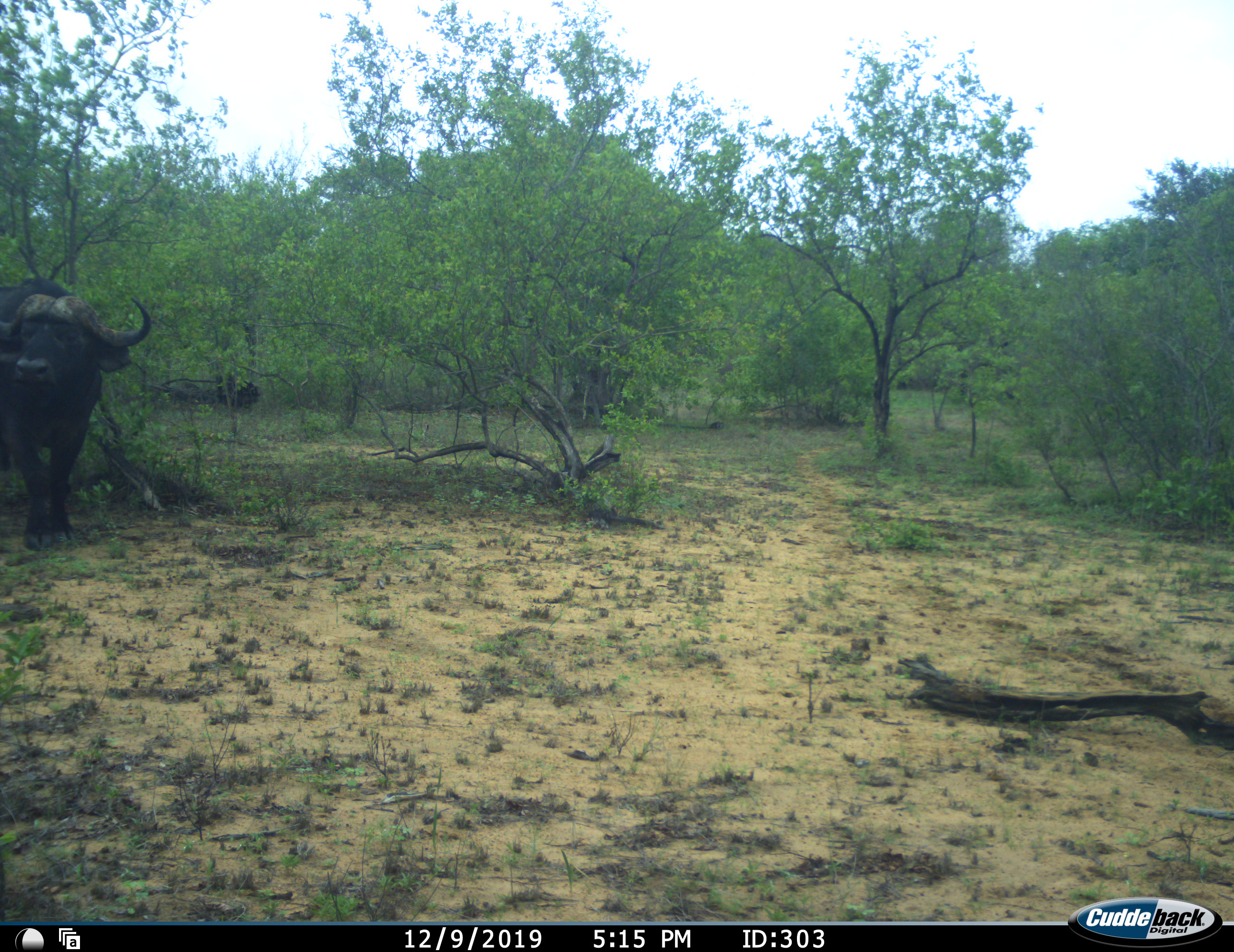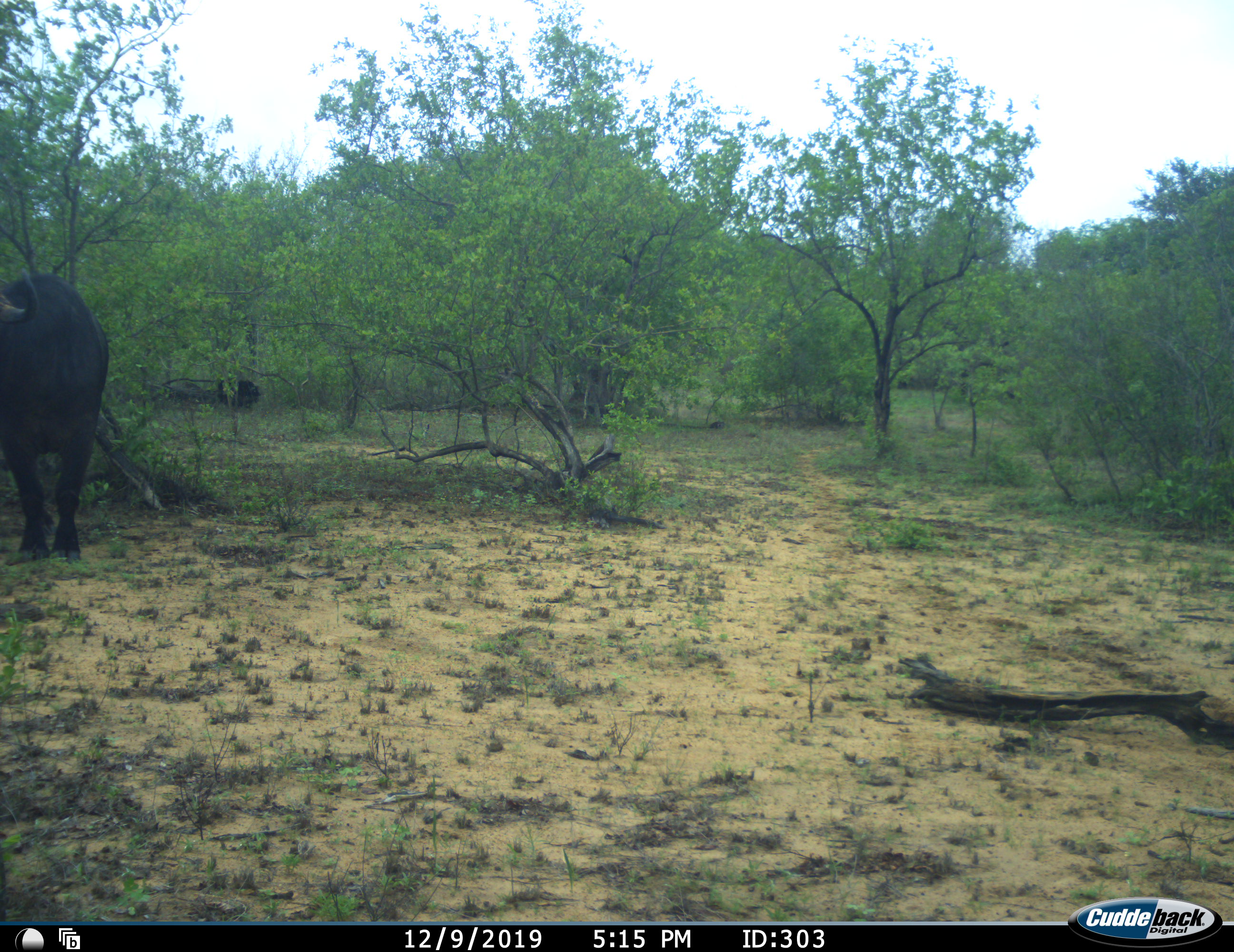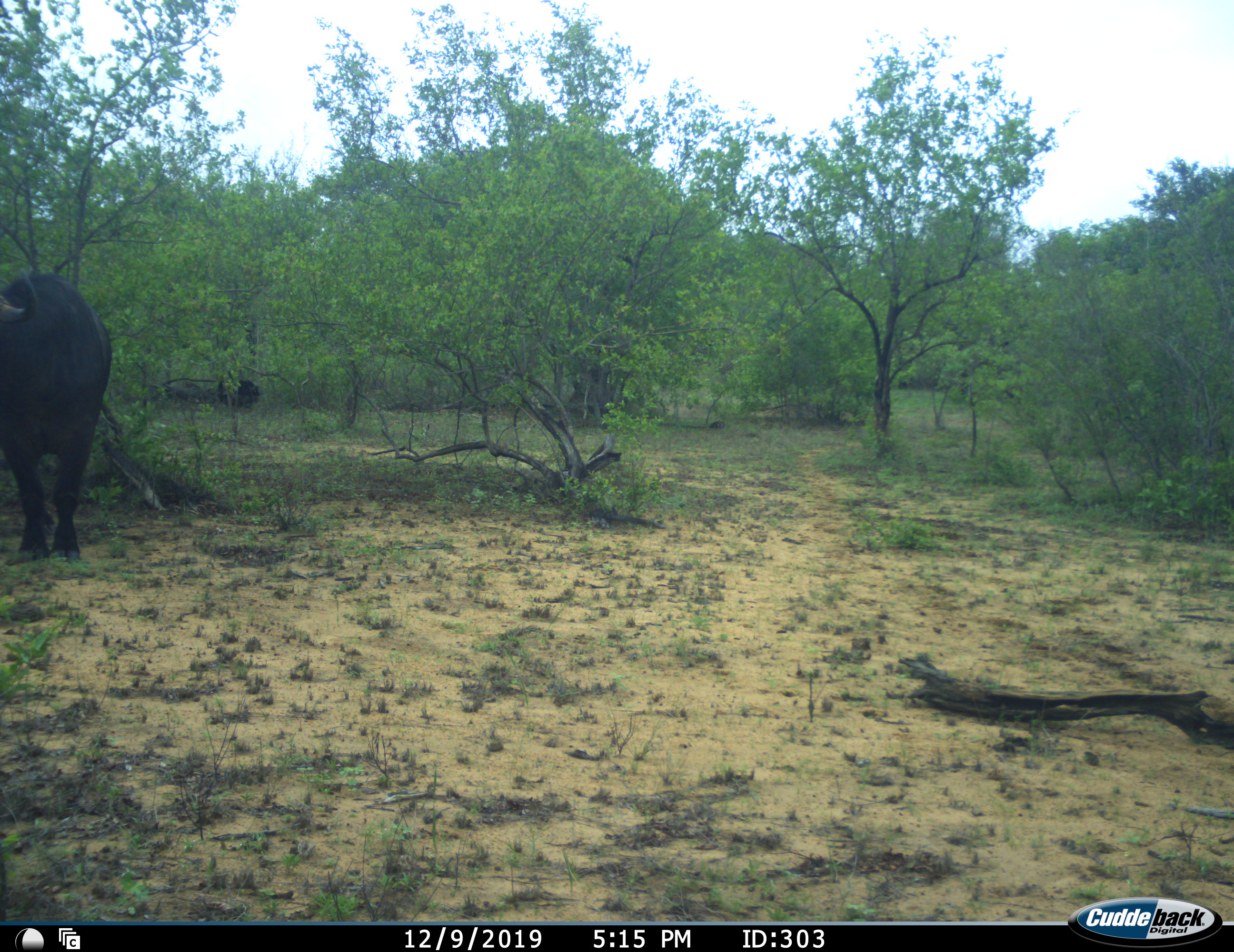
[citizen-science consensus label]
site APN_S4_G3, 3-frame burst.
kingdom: Animalia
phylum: Chordata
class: Mammalia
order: Artiodactyla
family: Bovidae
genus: Syncerus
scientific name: Syncerus caffer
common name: african buffalo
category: buffalo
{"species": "buffalo (african buffalo) (Syncerus caffer)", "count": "1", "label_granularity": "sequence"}